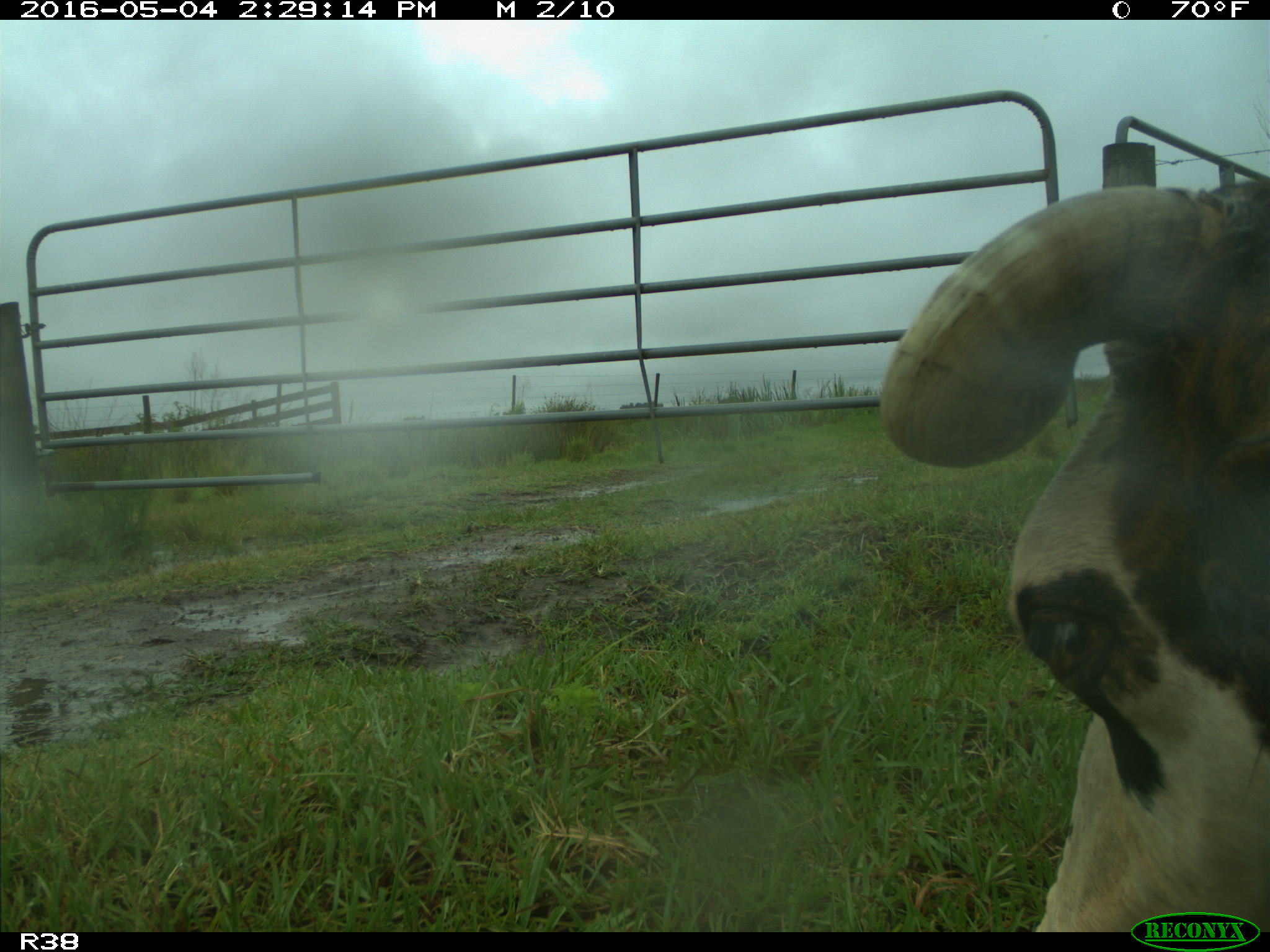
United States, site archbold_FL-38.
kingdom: Animalia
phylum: Chordata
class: Mammalia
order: Artiodactyla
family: Bovidae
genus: Bos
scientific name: Bos taurus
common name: domestic cow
Bos taurus (domestic cow).